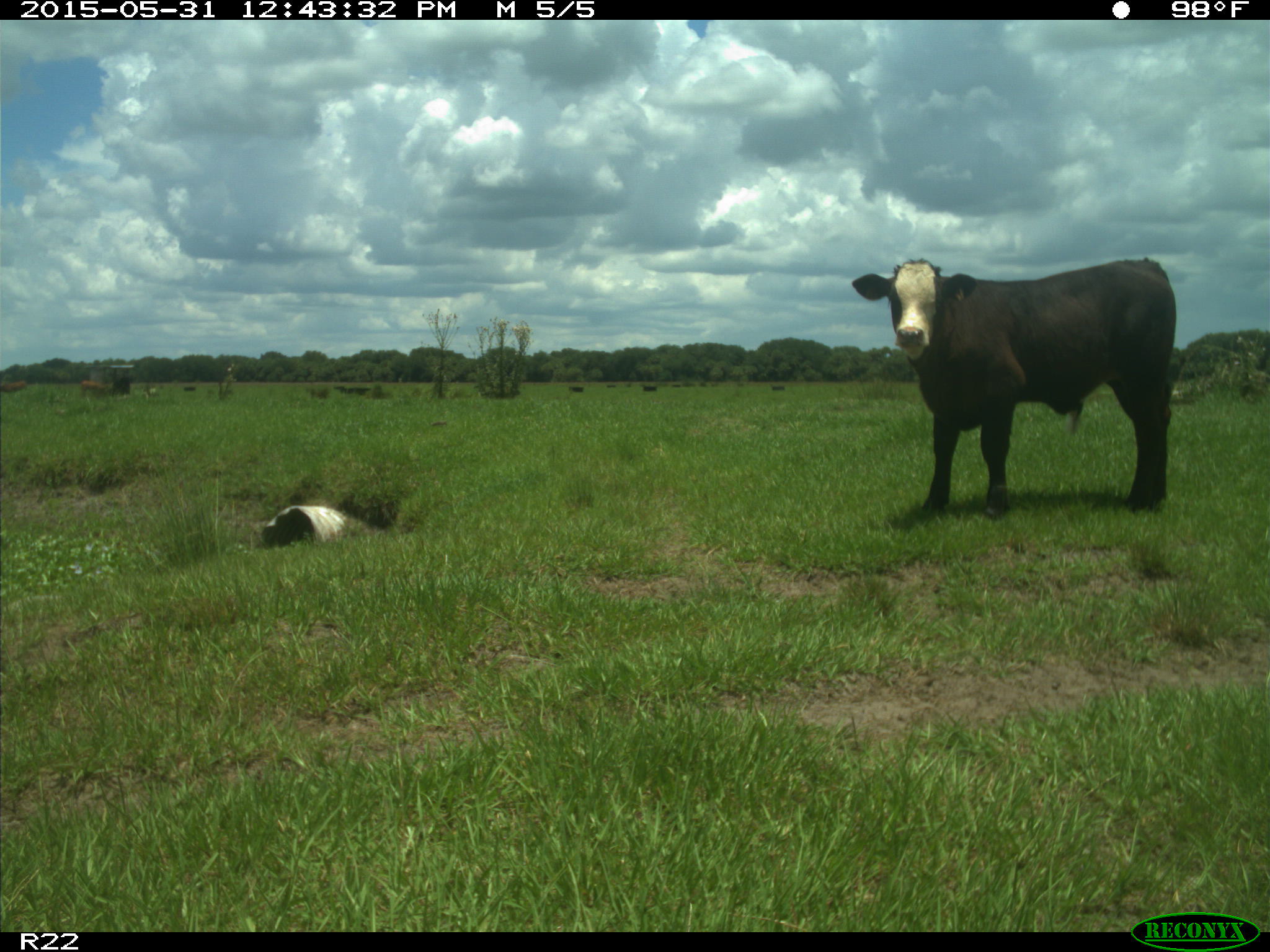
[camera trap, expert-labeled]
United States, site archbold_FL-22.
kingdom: Animalia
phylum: Chordata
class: Mammalia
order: Artiodactyla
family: Bovidae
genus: Bos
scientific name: Bos taurus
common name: domestic cow